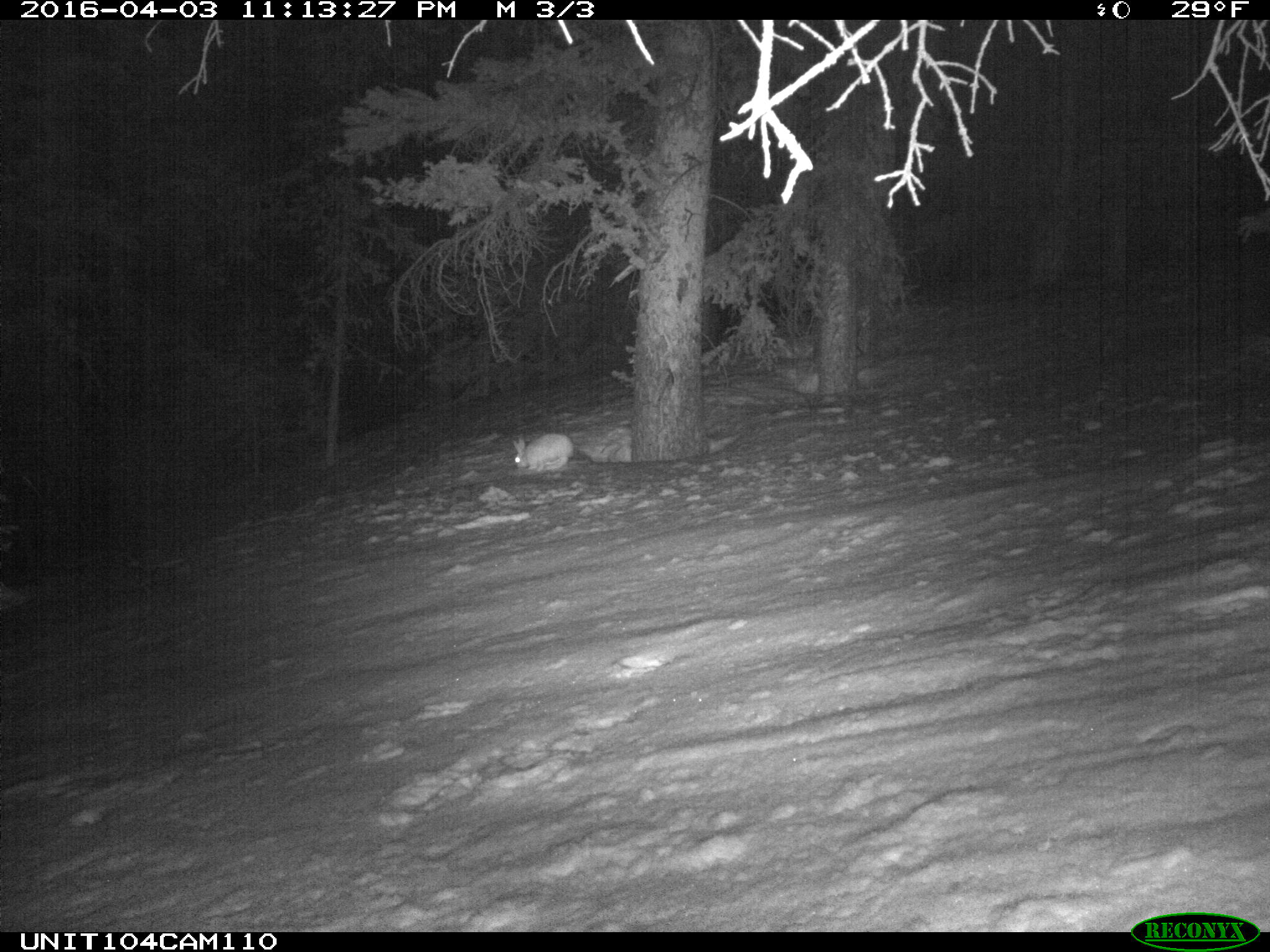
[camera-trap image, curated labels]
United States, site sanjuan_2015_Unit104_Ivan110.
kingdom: Animalia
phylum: Chordata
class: Mammalia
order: Lagomorpha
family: Leporidae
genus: Lepus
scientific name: Lepus americanus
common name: snowshoe hare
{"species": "Lepus americanus (snowshoe hare)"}